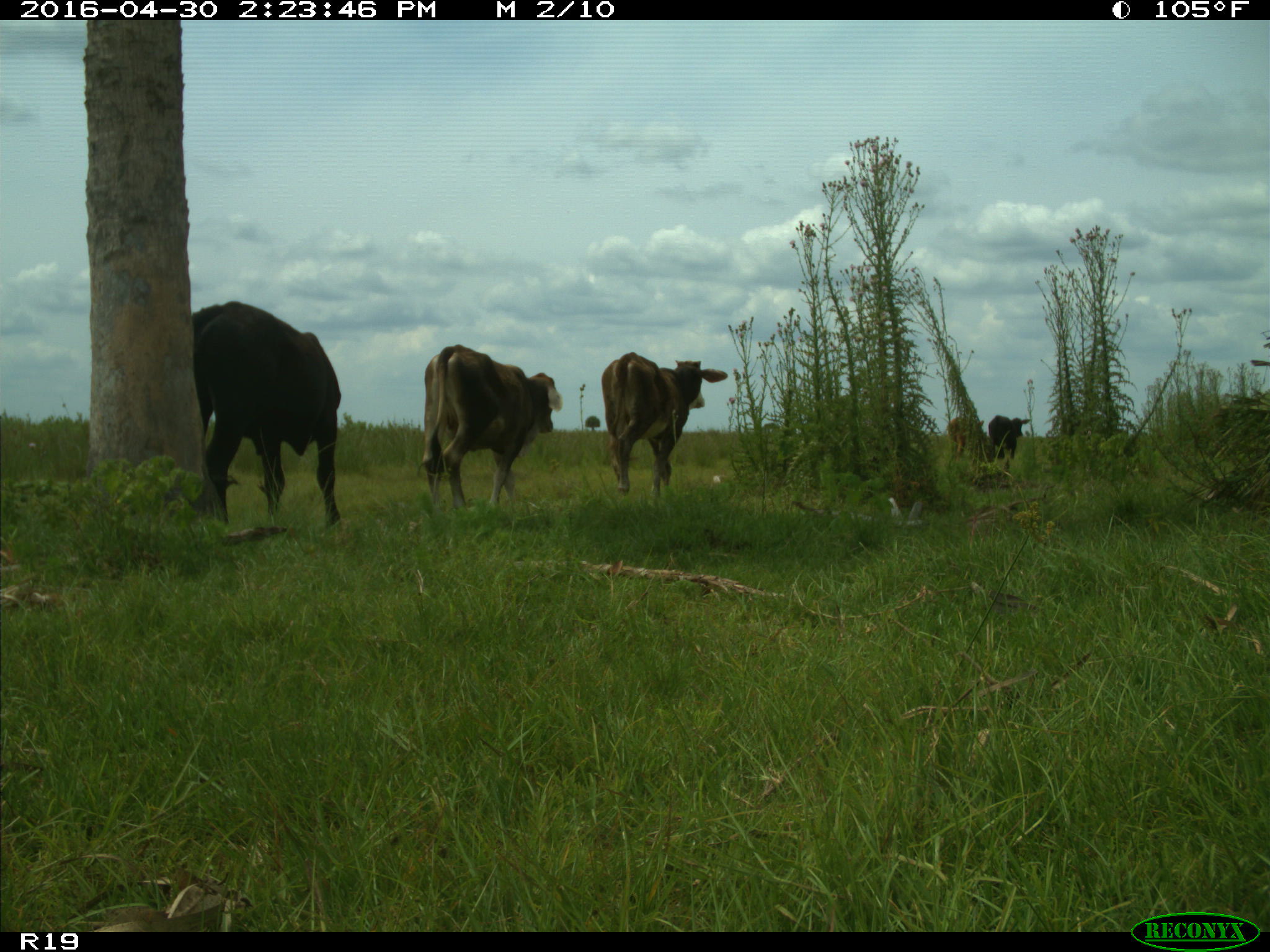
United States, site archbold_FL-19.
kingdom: Animalia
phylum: Chordata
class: Mammalia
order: Artiodactyla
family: Bovidae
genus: Bos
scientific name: Bos taurus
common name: domestic cow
Bos taurus (domestic cow).